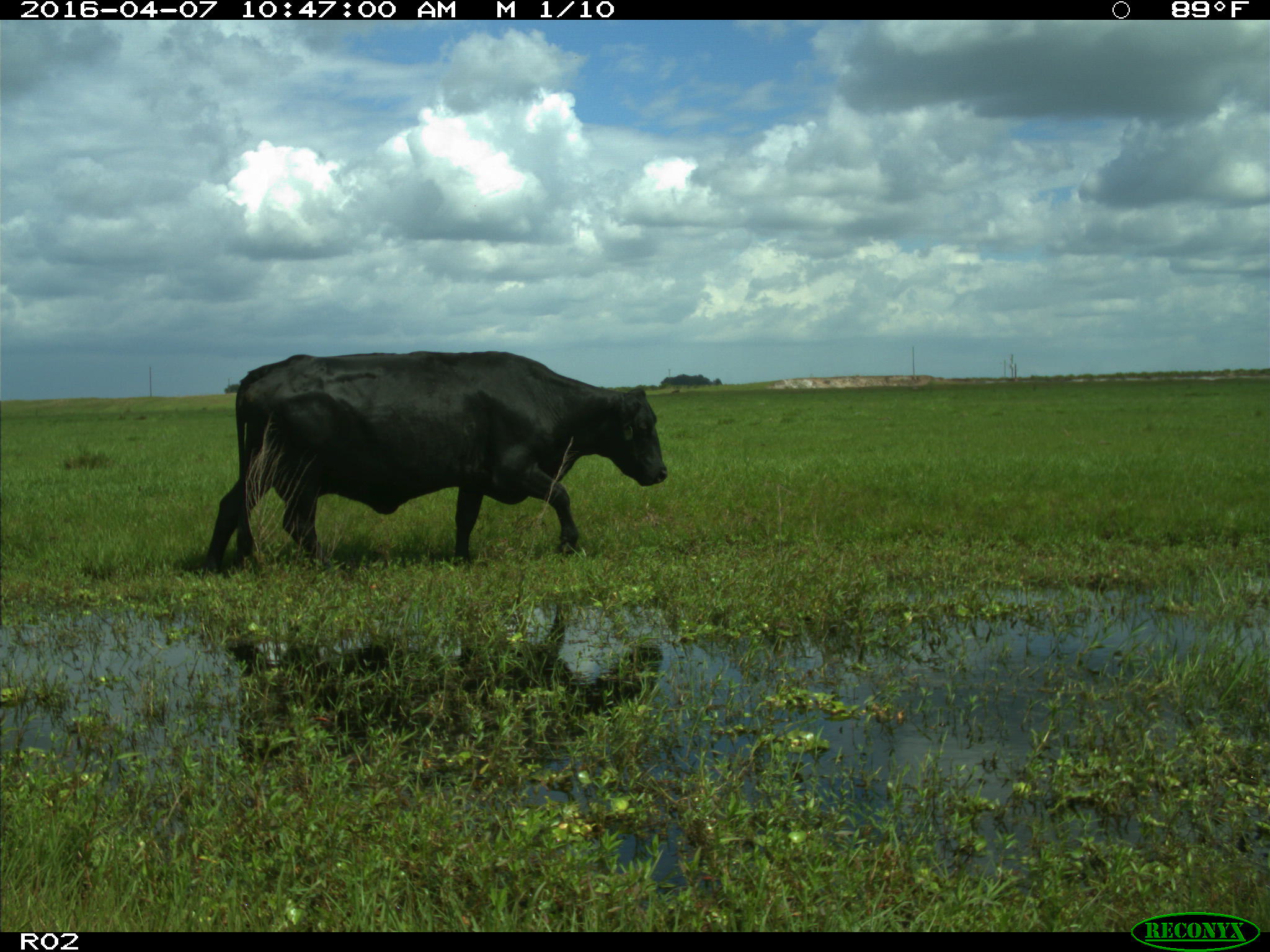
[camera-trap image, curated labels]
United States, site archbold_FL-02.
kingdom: Animalia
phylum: Chordata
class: Mammalia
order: Artiodactyla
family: Bovidae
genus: Bos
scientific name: Bos taurus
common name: domestic cow